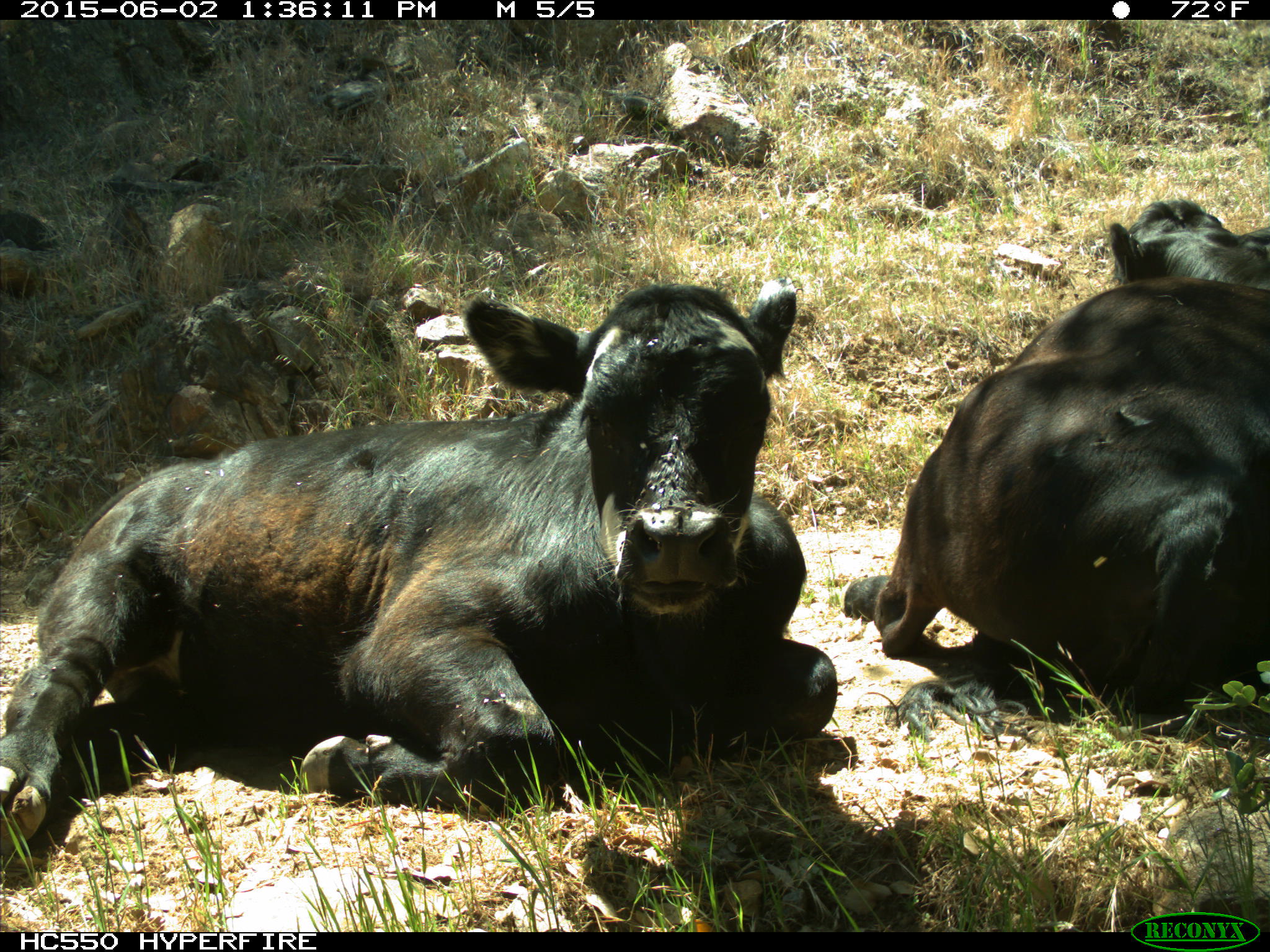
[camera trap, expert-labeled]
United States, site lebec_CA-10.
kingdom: Animalia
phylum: Chordata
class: Mammalia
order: Artiodactyla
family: Bovidae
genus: Bos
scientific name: Bos taurus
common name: domestic cow